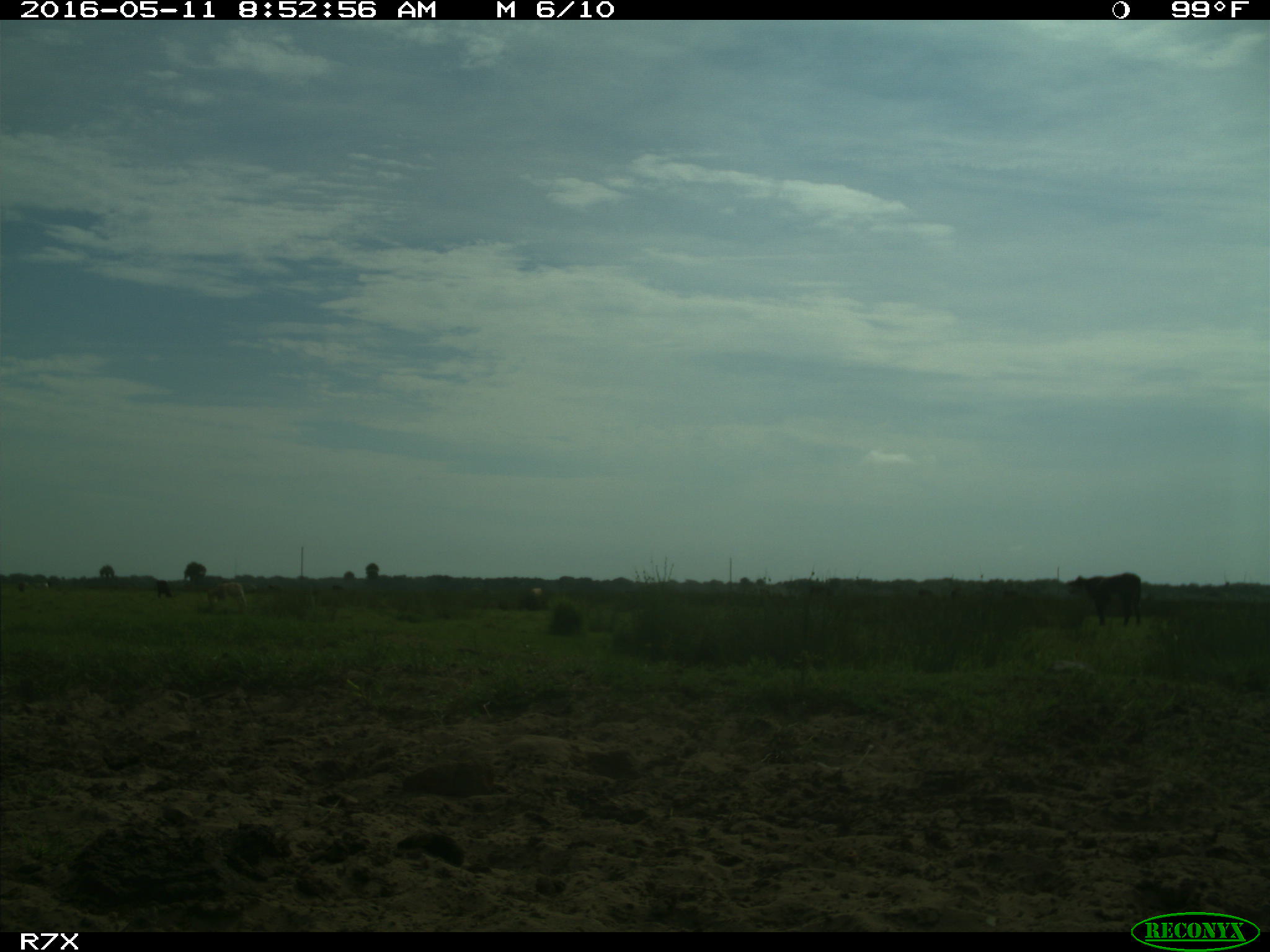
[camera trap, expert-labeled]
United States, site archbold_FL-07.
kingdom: Animalia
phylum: Chordata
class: Mammalia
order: Artiodactyla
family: Bovidae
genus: Bos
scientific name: Bos taurus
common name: domestic cow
Bos taurus (domestic cow).